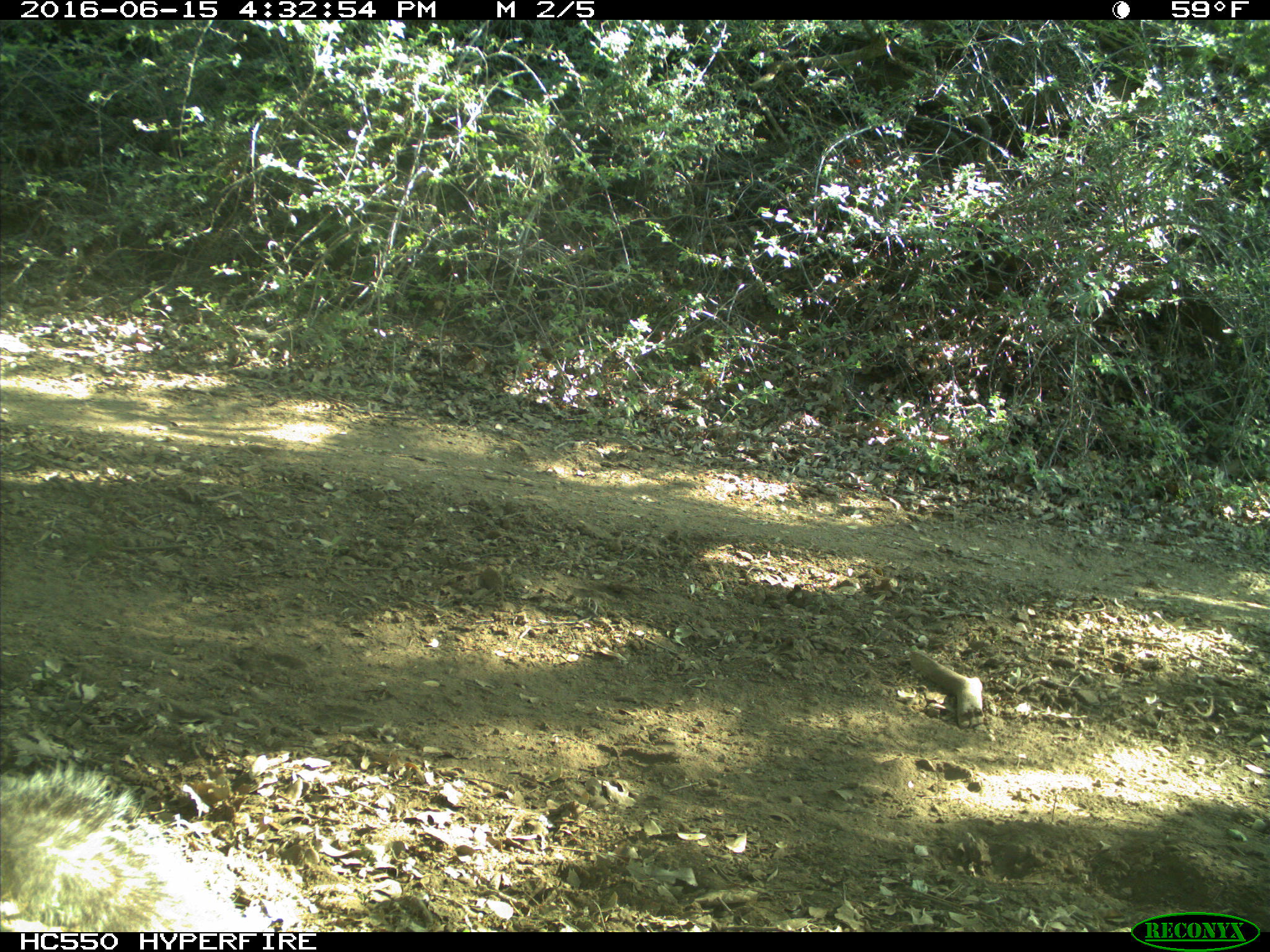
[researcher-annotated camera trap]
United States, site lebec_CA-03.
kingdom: Animalia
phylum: Chordata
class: Mammalia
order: Rodentia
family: Sciuridae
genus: Sciurus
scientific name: Sciurus carolinensis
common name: eastern gray squirrel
Sciurus carolinensis (eastern gray squirrel).